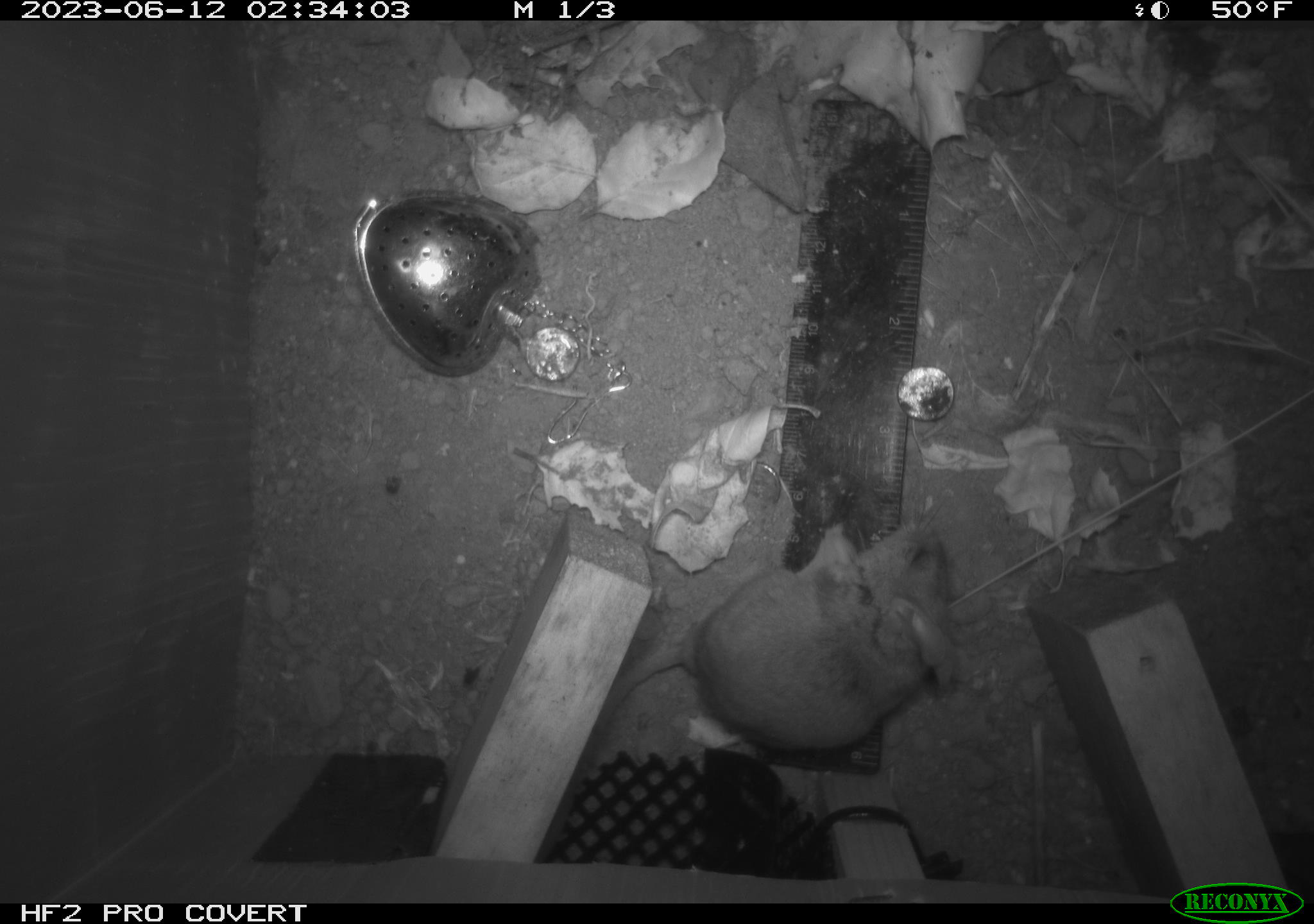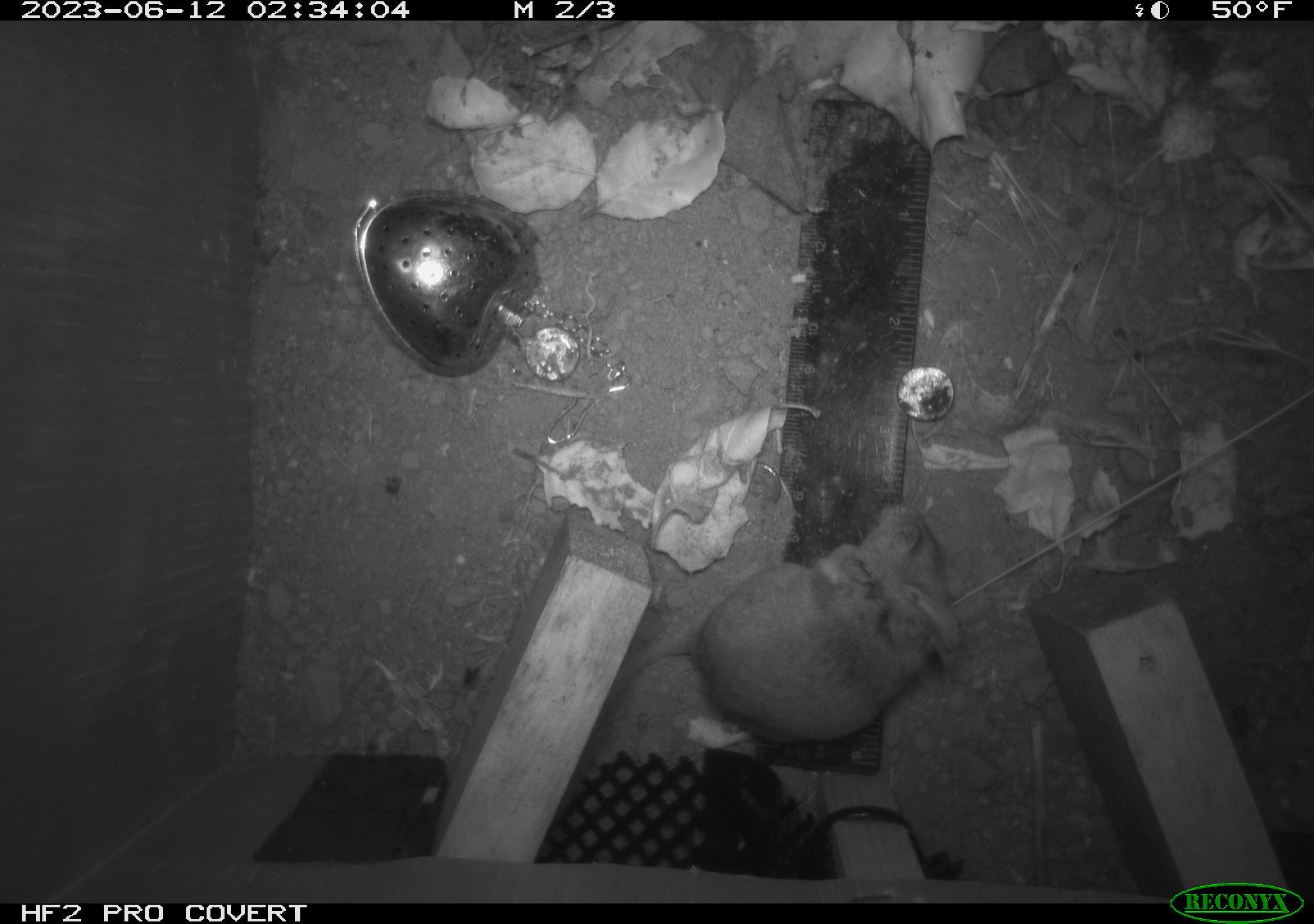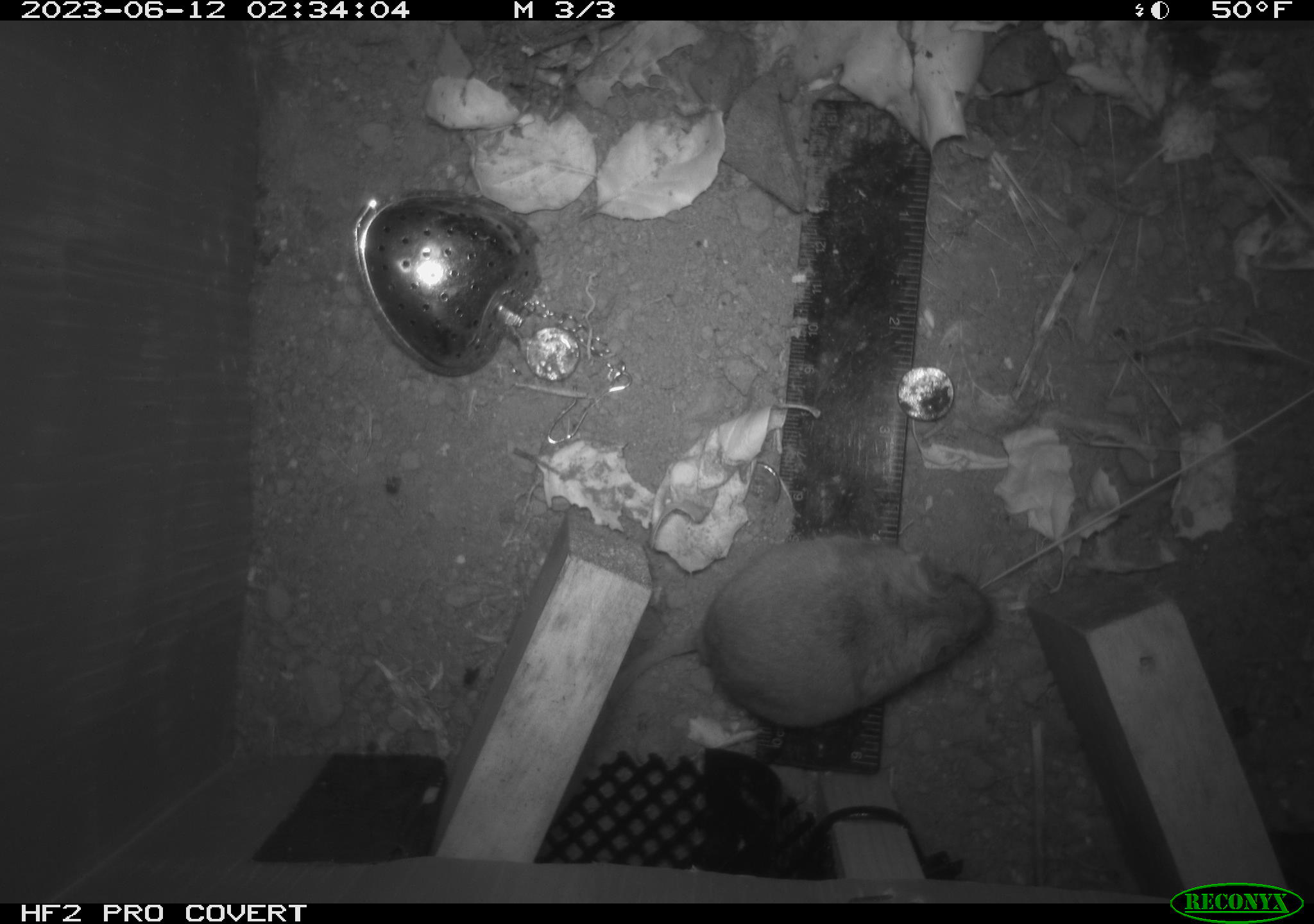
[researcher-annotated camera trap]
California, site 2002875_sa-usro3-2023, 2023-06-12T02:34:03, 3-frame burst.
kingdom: Animalia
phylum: Chordata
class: Mammalia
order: Rodentia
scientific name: Rodentia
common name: mouse species